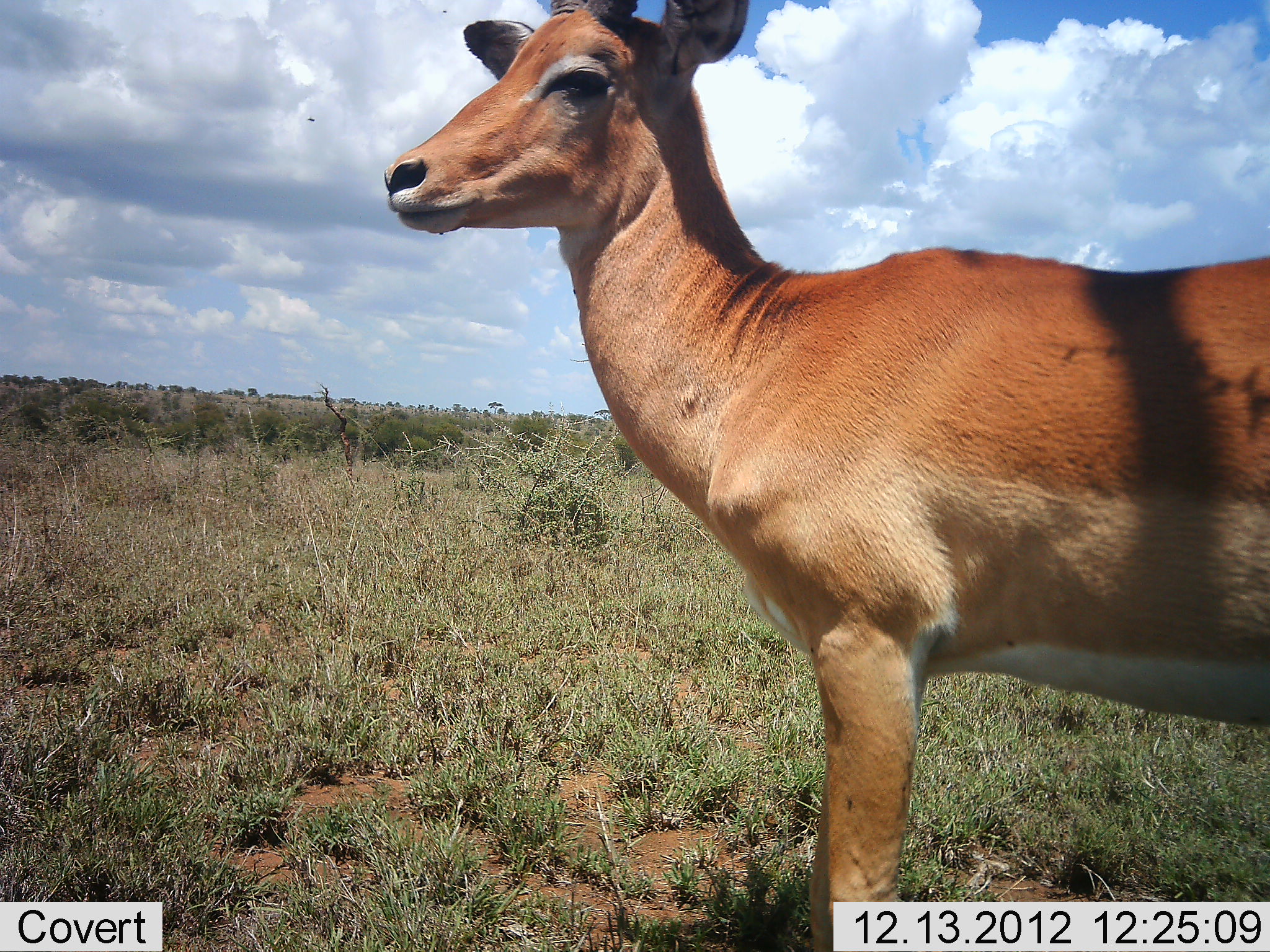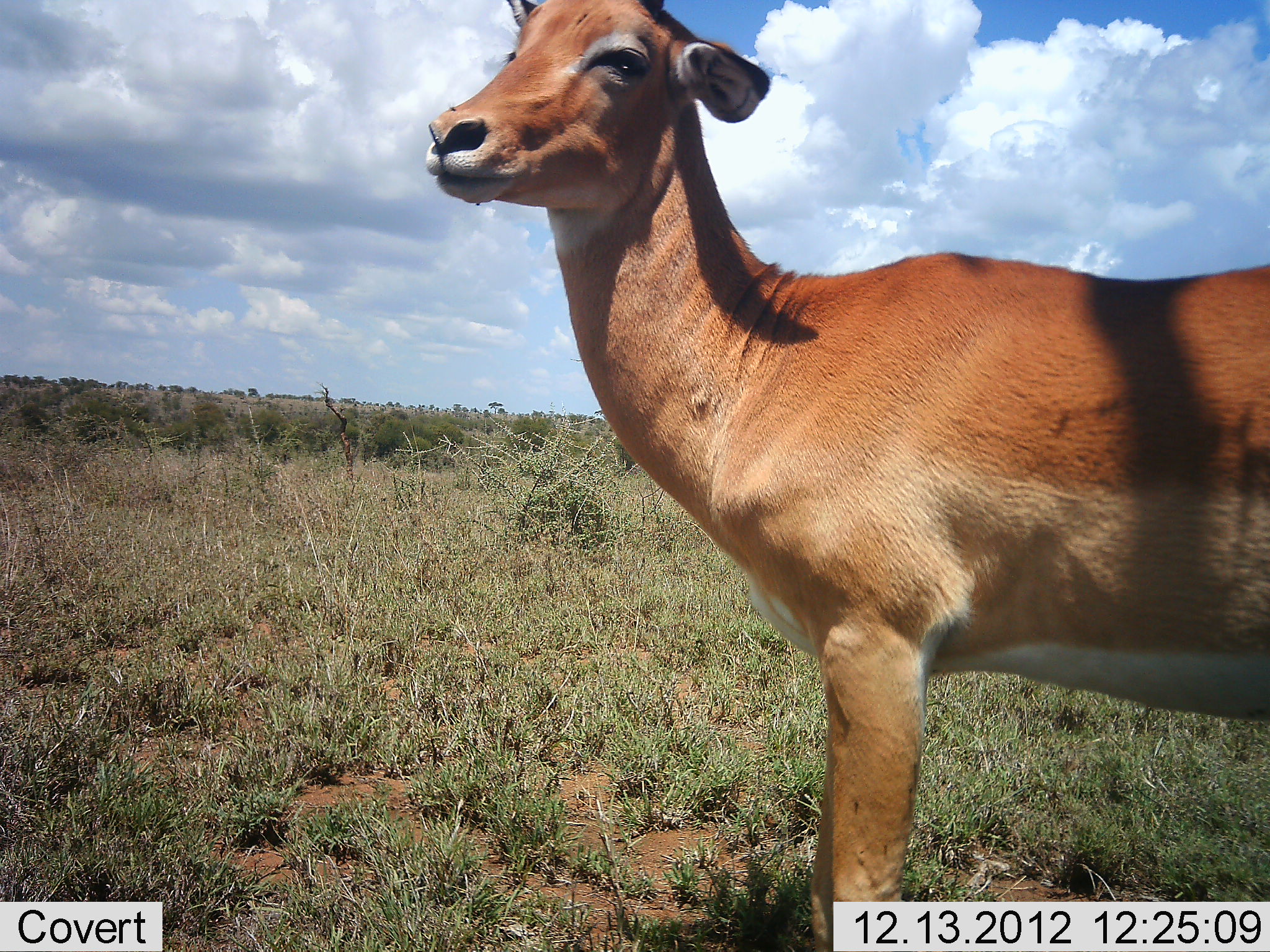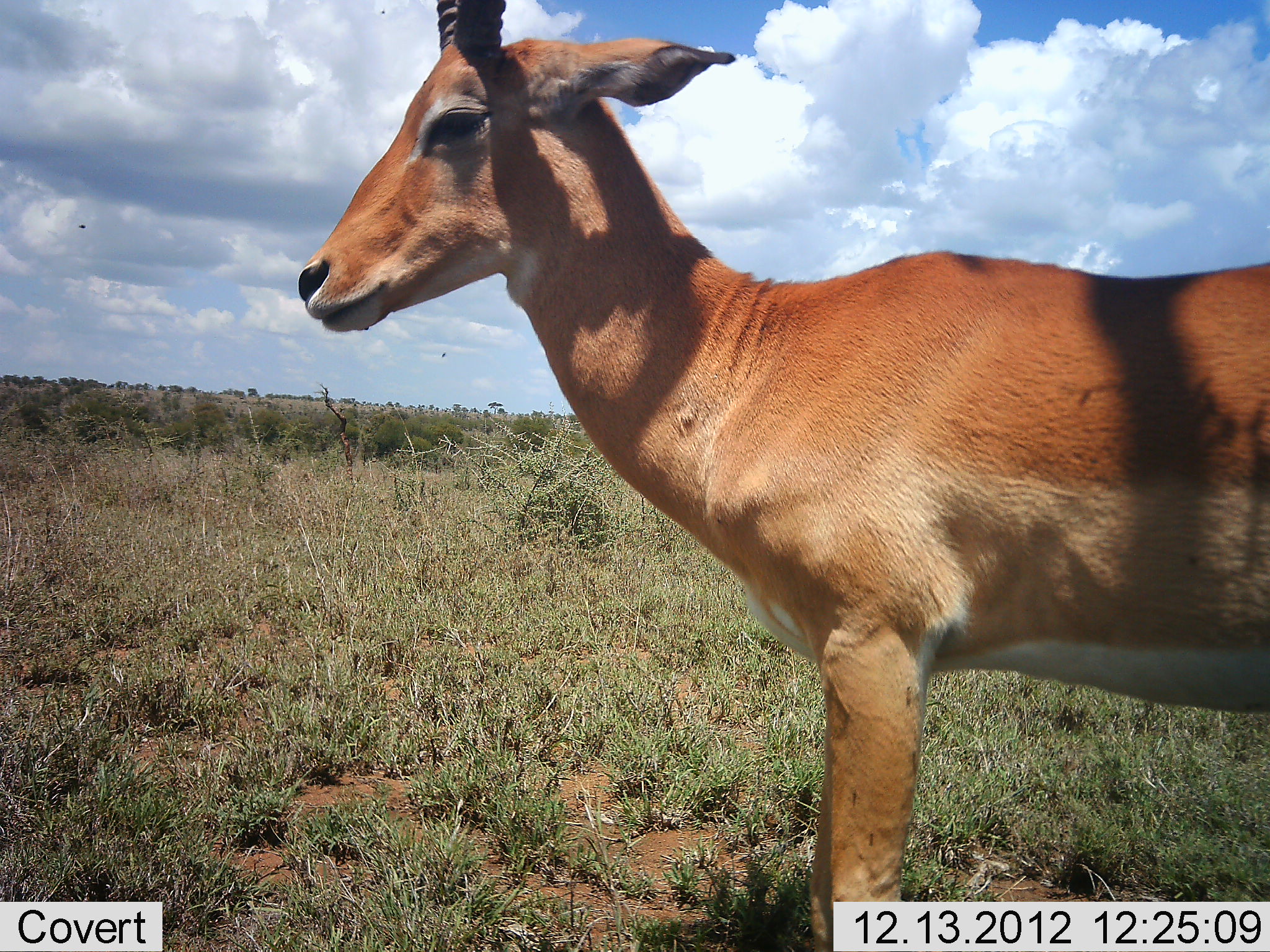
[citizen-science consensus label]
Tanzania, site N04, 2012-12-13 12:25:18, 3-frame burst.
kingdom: Animalia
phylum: Chordata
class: Mammalia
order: Artiodactyla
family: Bovidae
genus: Aepyceros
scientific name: Aepyceros melampus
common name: impala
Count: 1.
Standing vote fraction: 80%.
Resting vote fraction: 0%.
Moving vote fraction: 20%.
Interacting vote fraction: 0%.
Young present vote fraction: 0%.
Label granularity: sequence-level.